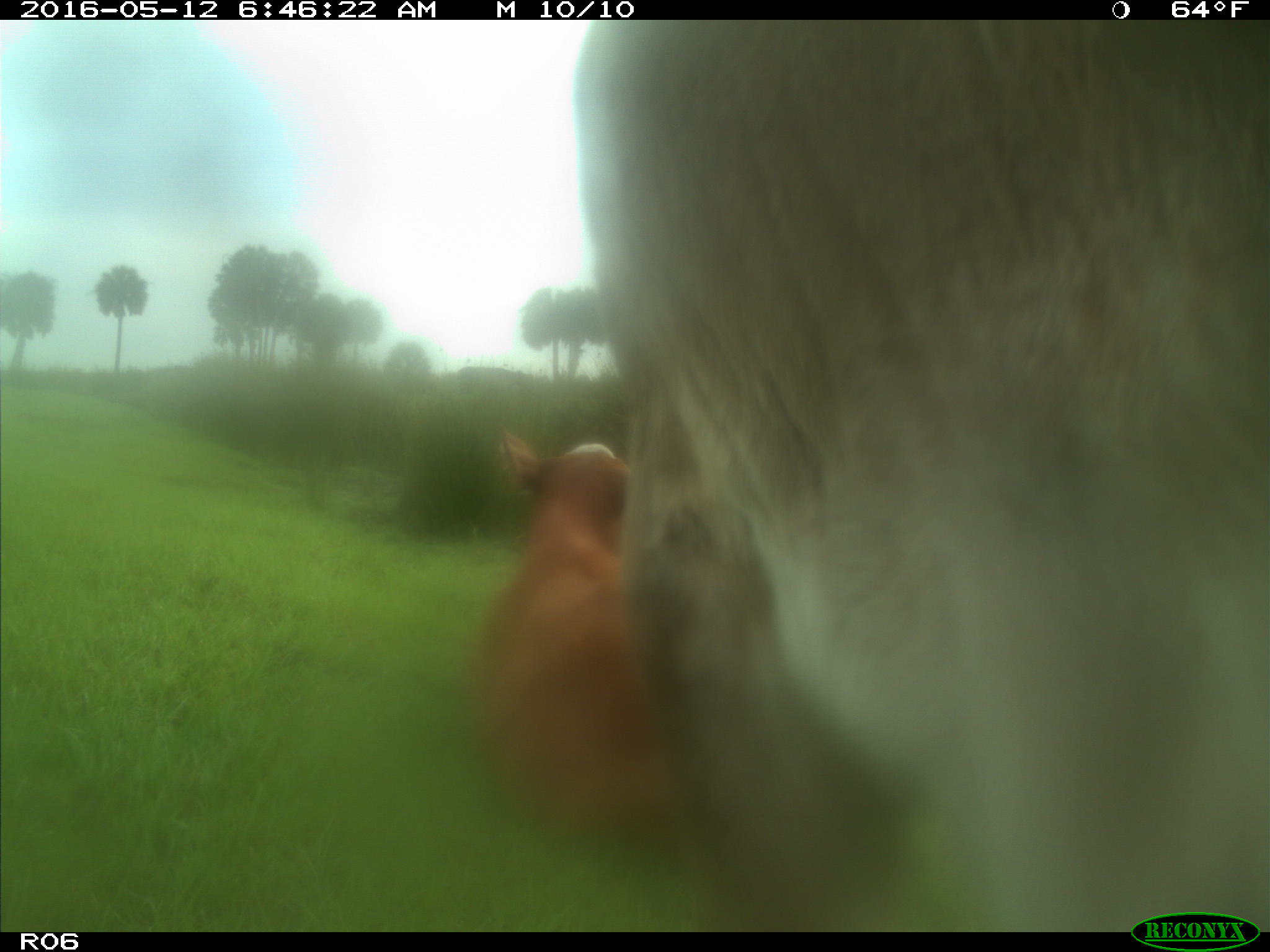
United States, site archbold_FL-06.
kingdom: Animalia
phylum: Chordata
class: Mammalia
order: Artiodactyla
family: Bovidae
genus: Bos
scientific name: Bos taurus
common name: domestic cow